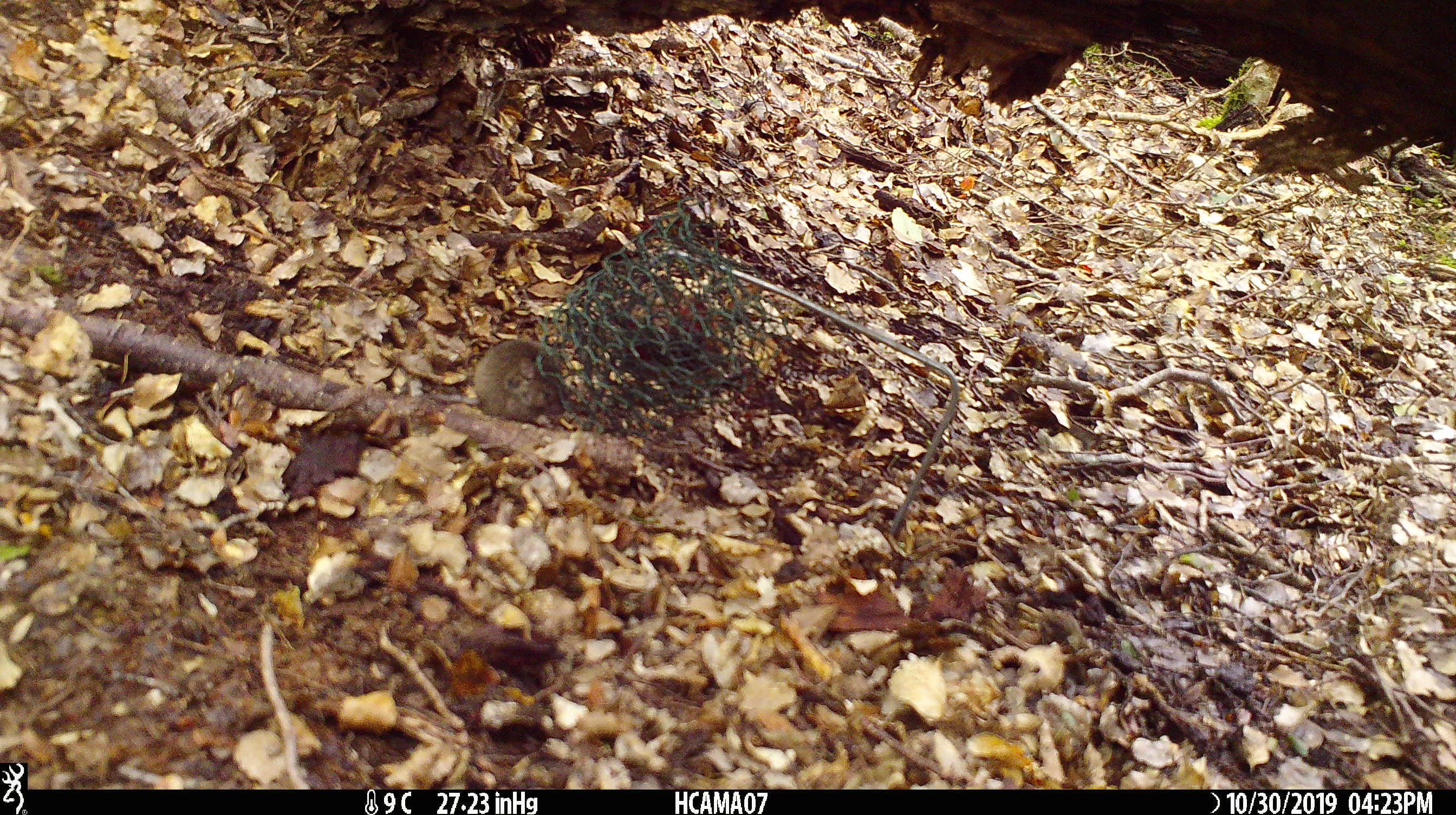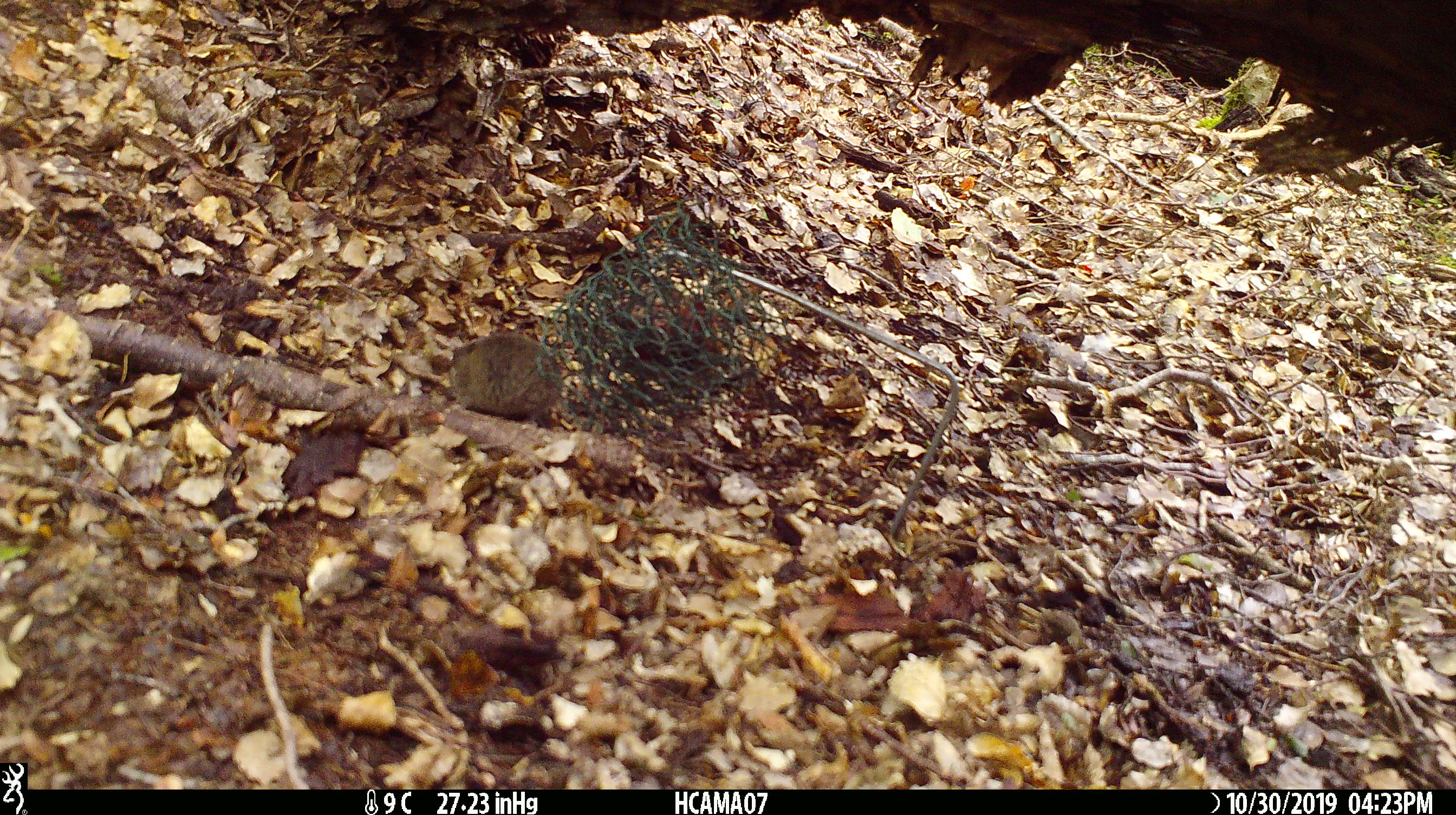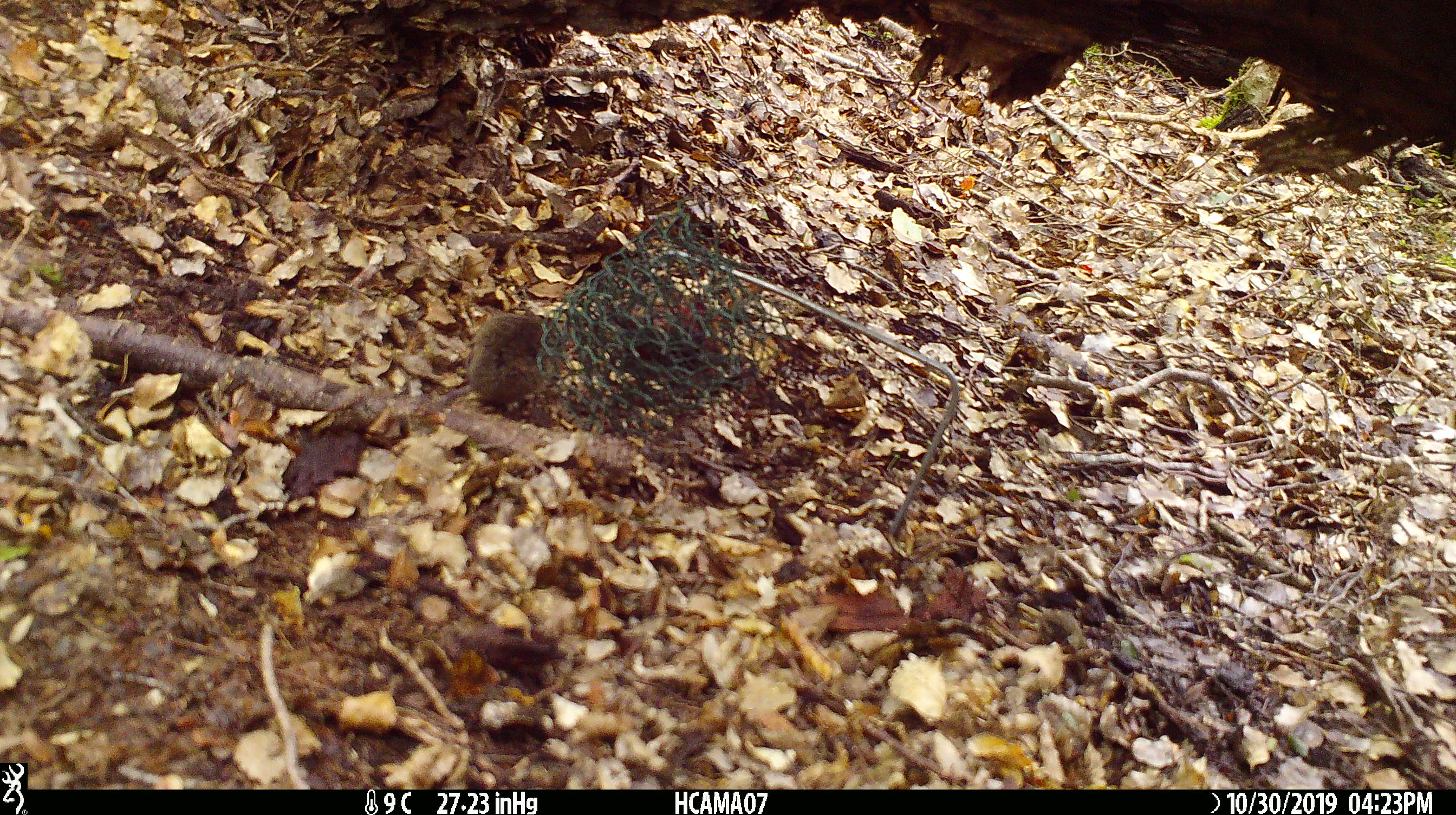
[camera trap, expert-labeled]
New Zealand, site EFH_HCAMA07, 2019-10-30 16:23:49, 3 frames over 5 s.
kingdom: Animalia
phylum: Chordata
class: Mammalia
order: Rodentia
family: Muridae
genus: Mus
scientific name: Mus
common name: mouse